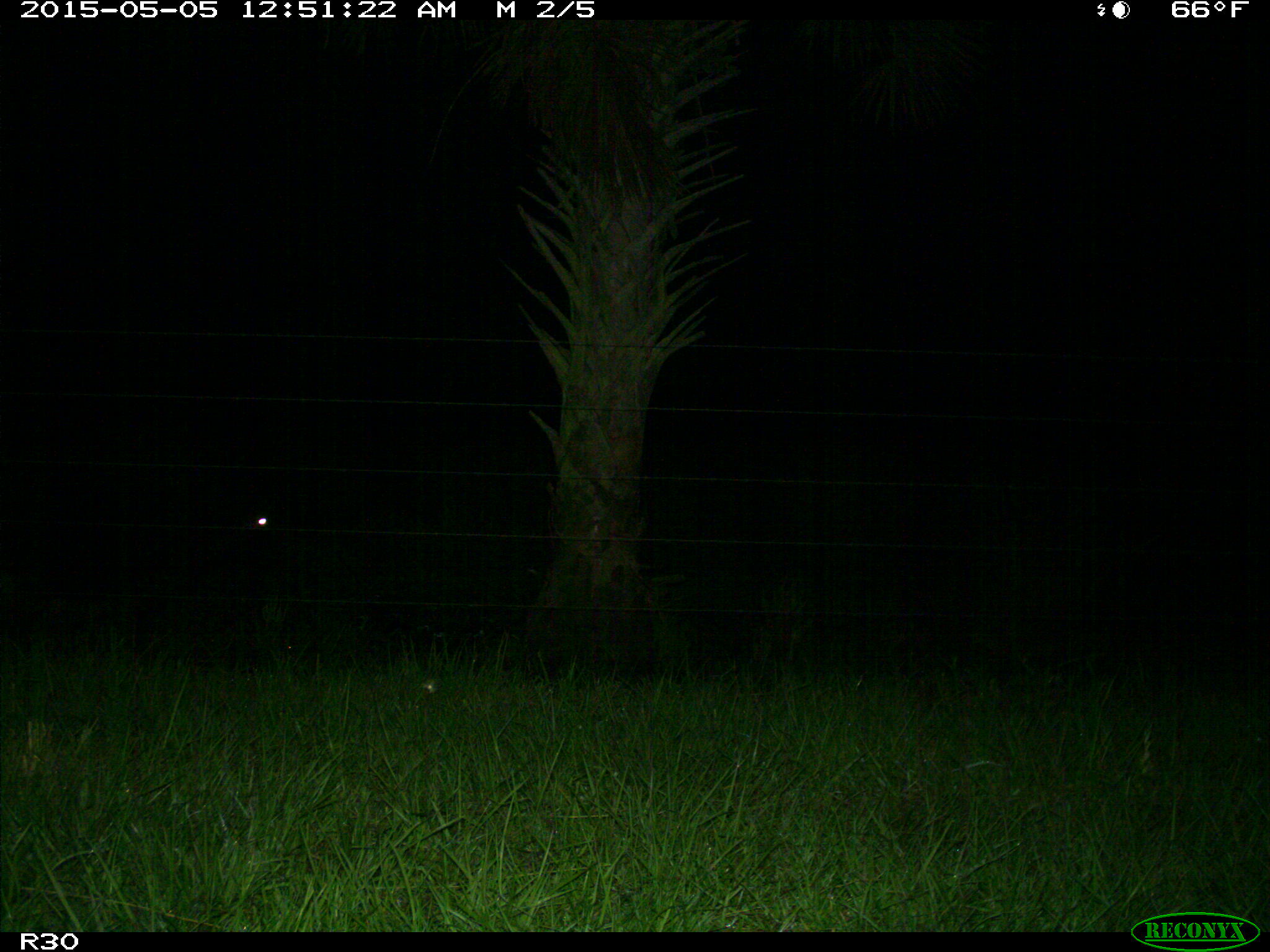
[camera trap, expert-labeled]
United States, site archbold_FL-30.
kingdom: Animalia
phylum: Chordata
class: Mammalia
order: Artiodactyla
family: Bovidae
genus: Bos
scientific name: Bos taurus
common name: domestic cow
Bos taurus (domestic cow).